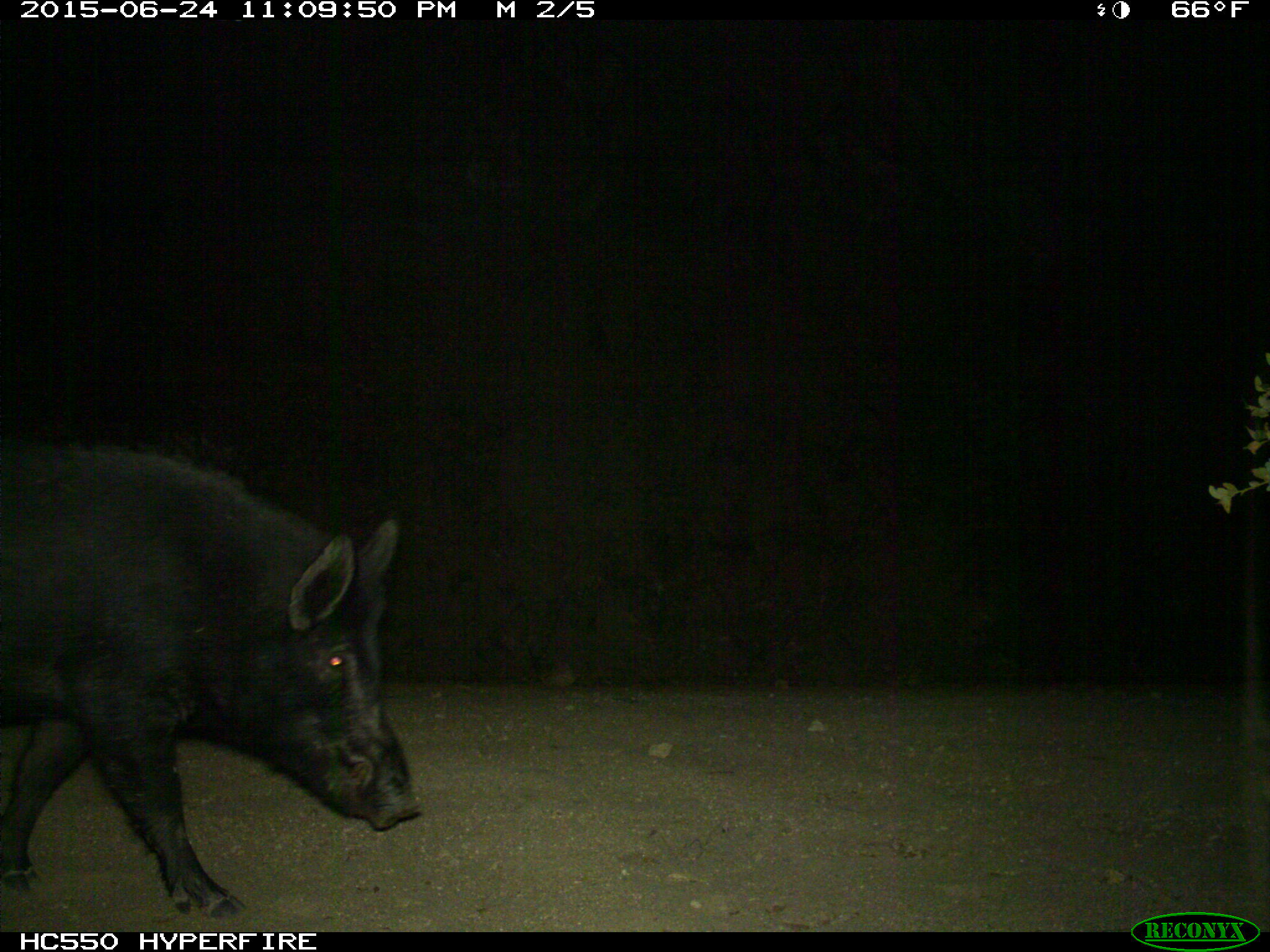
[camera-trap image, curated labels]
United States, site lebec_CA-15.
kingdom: Animalia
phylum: Chordata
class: Mammalia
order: Artiodactyla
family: Suidae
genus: Sus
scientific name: Sus scrofa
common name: wild boar